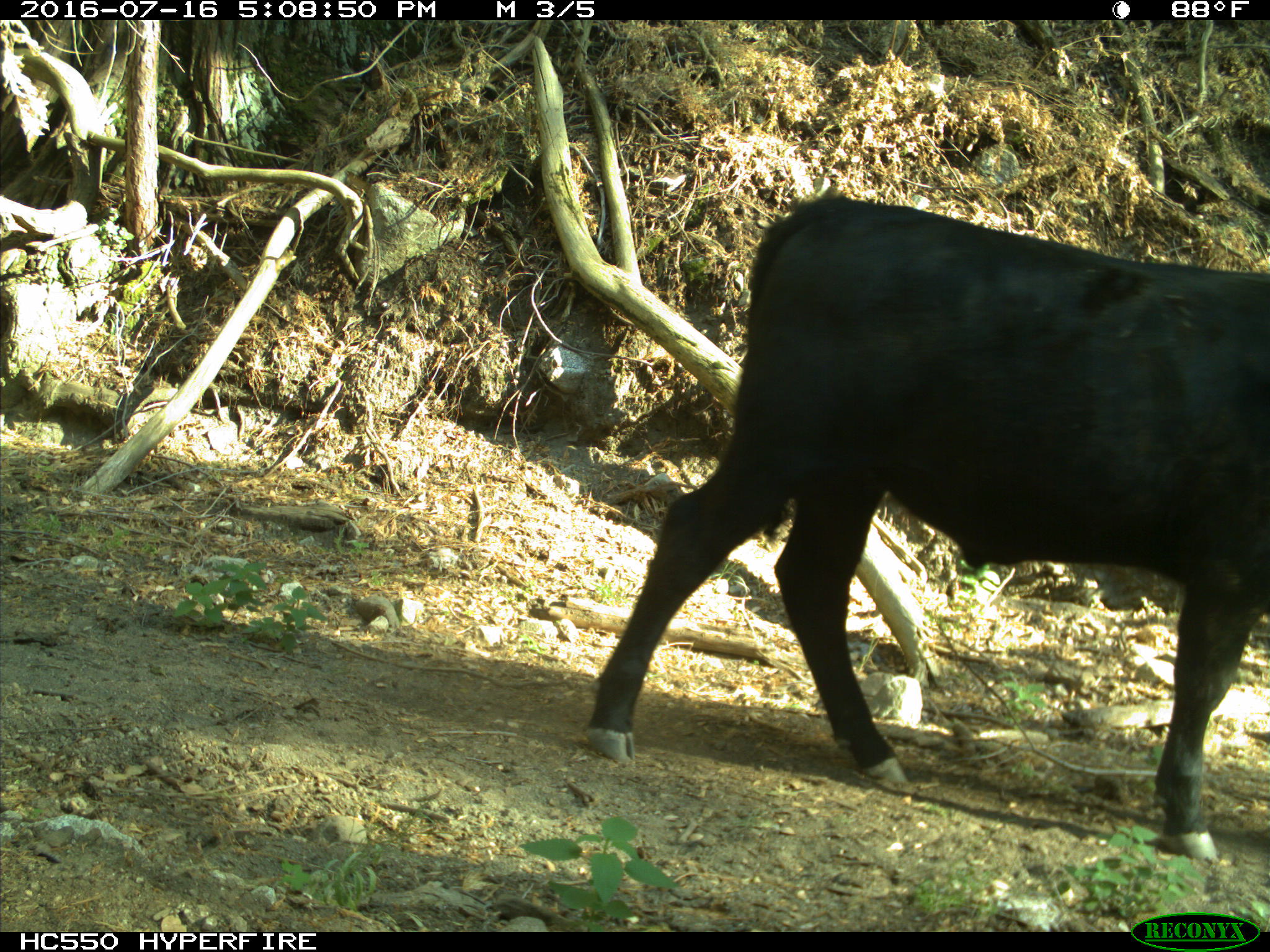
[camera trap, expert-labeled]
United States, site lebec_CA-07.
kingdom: Animalia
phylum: Chordata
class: Mammalia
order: Artiodactyla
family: Bovidae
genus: Bos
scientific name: Bos taurus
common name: domestic cow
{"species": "Bos taurus (domestic cow)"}